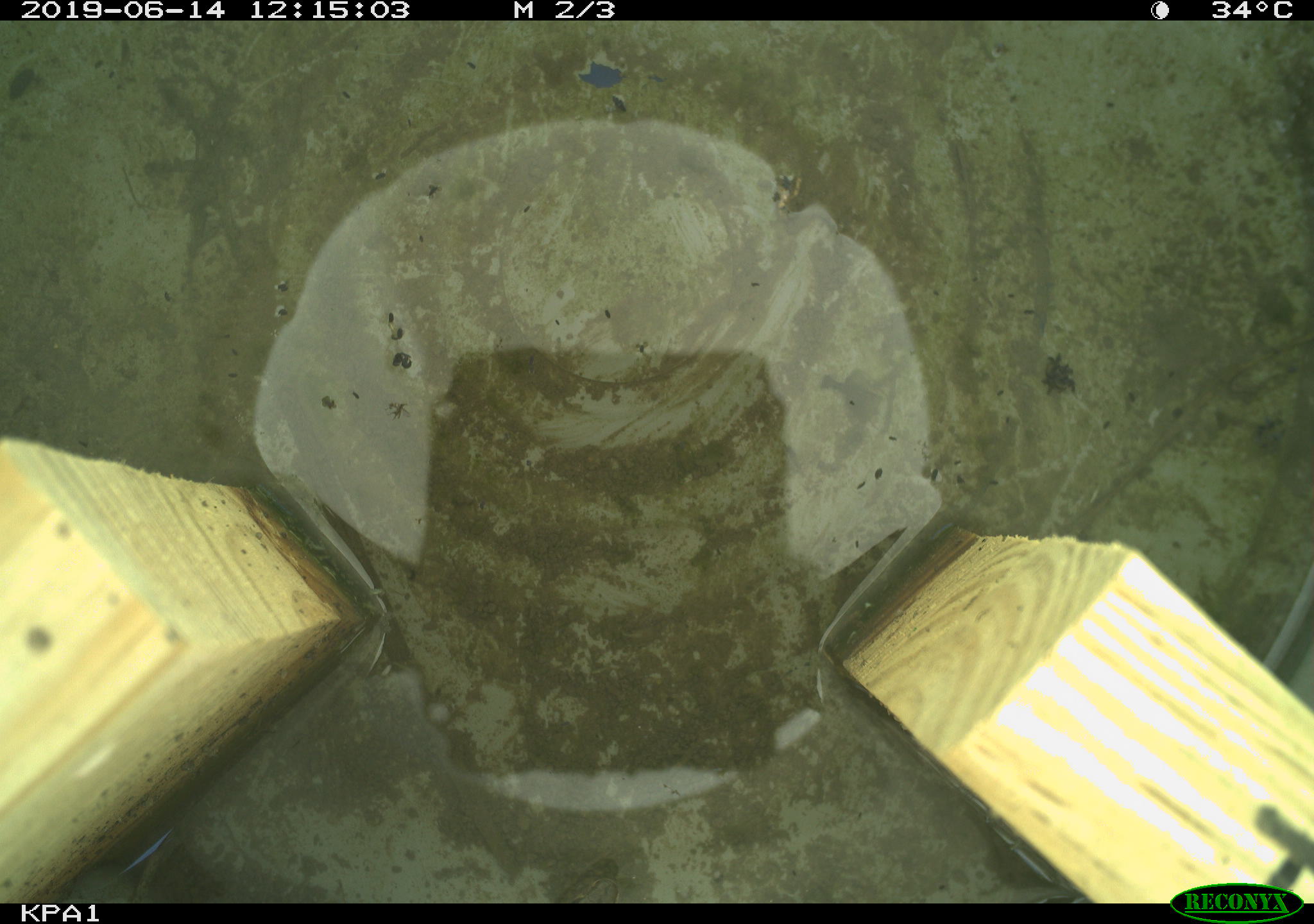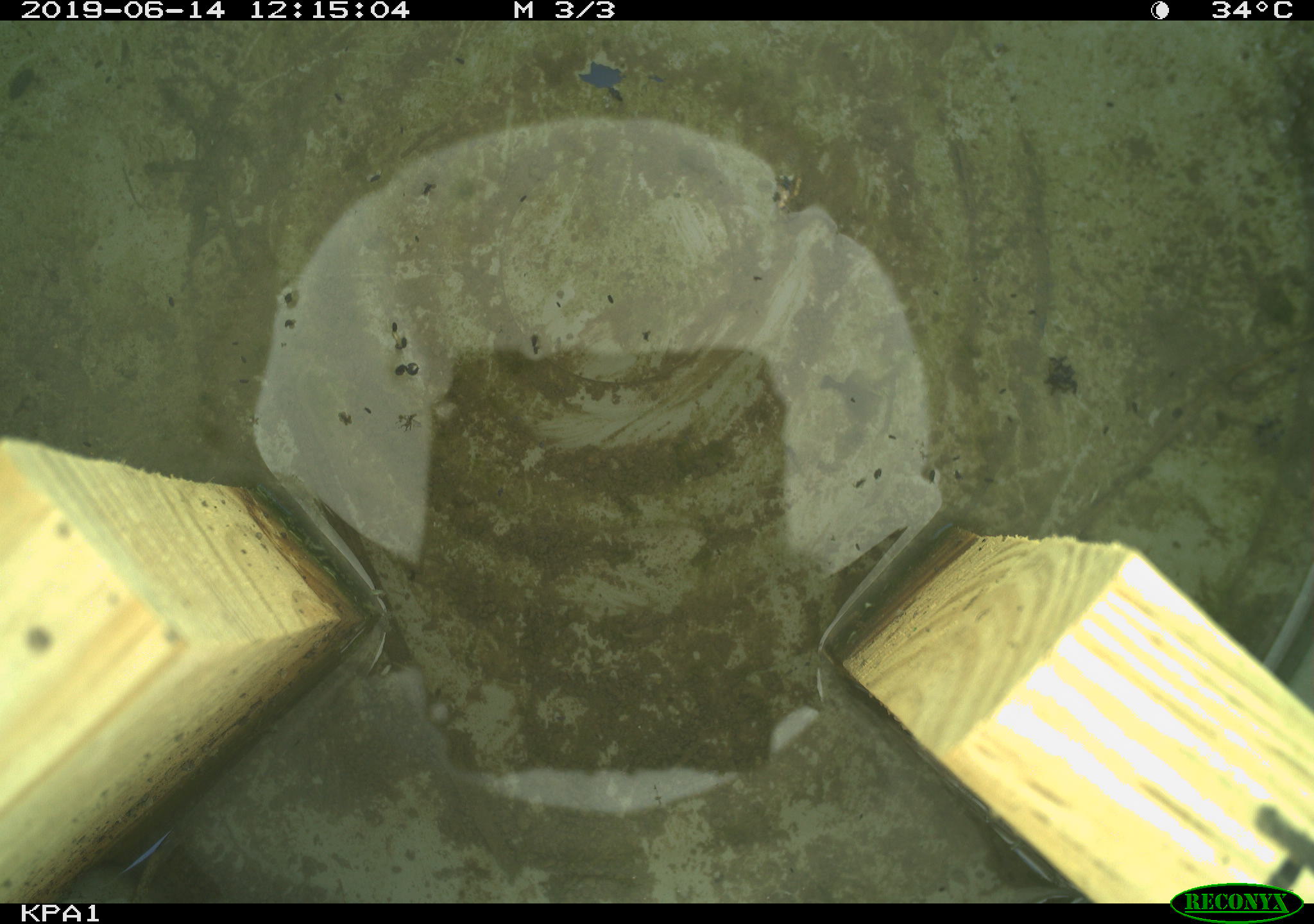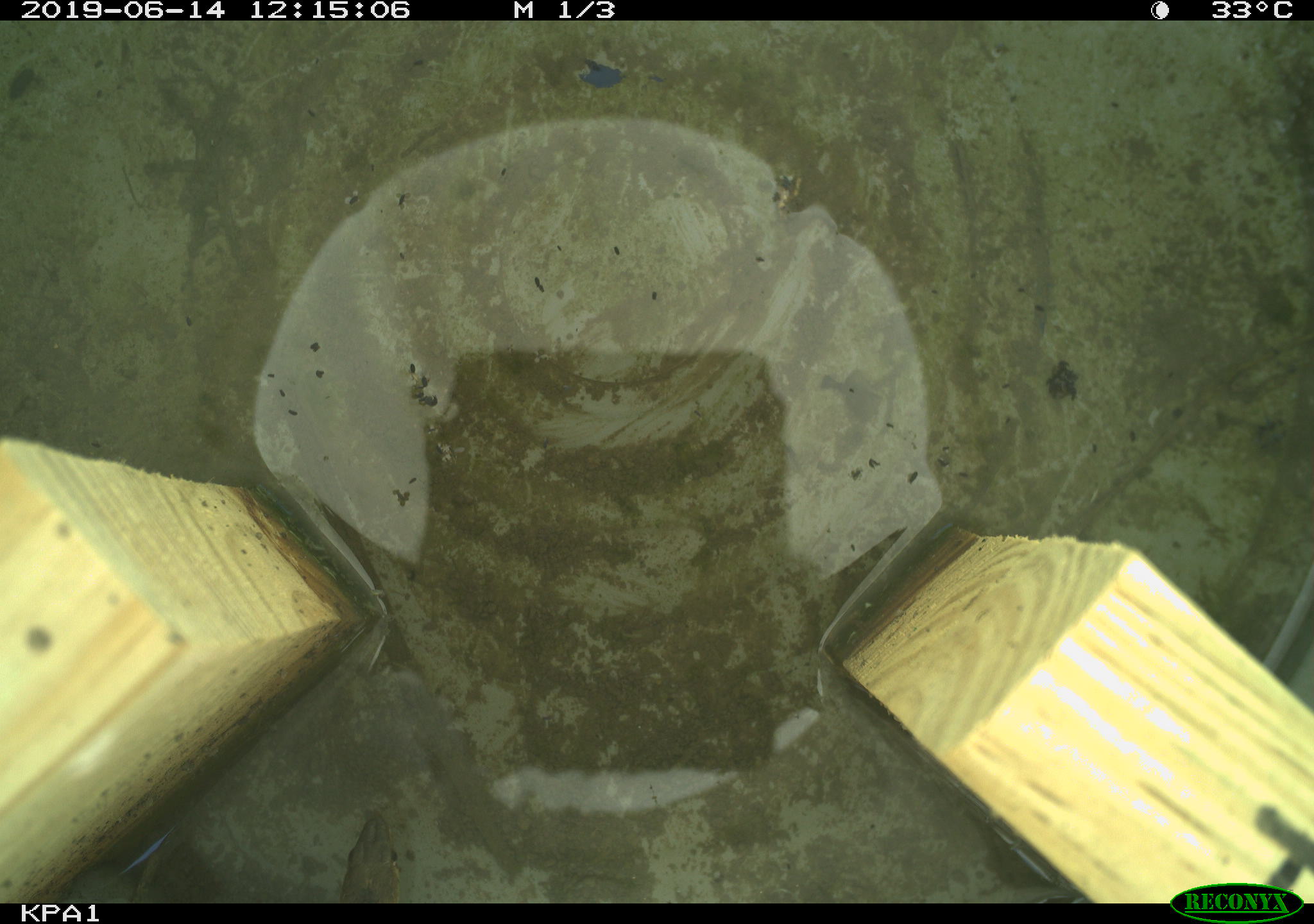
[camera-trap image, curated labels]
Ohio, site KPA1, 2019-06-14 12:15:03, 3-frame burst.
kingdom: Animalia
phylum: Chordata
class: Reptilia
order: Squamata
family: Colubridae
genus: Thamnophis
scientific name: Thamnophis sirtalis sirtalis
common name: eastern gartersnake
Eastern gartersnake (Thamnophis sirtalis sirtalis).